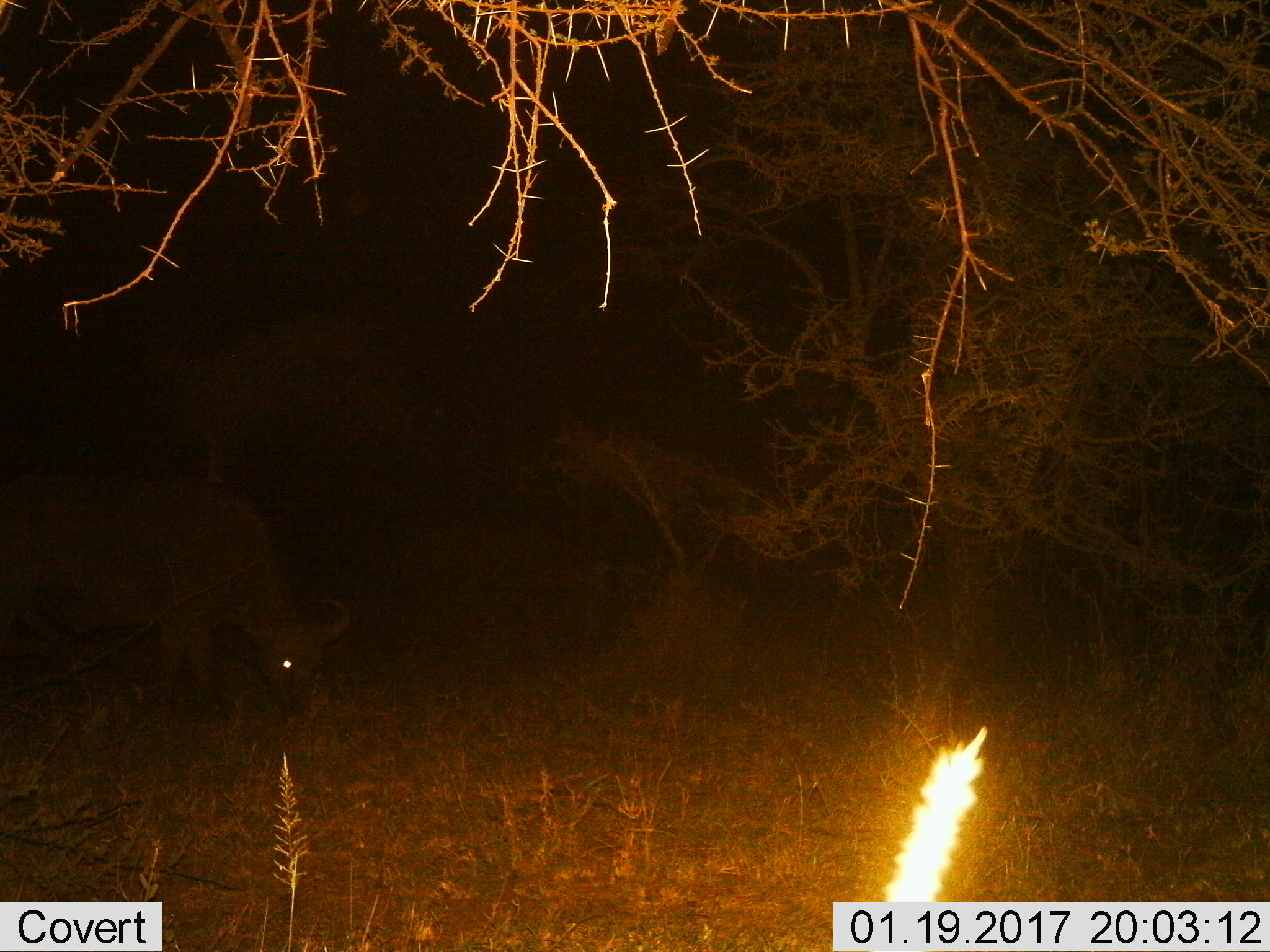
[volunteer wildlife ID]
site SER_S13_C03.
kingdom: Animalia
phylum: Chordata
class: Mammalia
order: Artiodactyla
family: Bovidae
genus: Syncerus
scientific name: Syncerus caffer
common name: african buffalo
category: buffalo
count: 1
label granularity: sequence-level